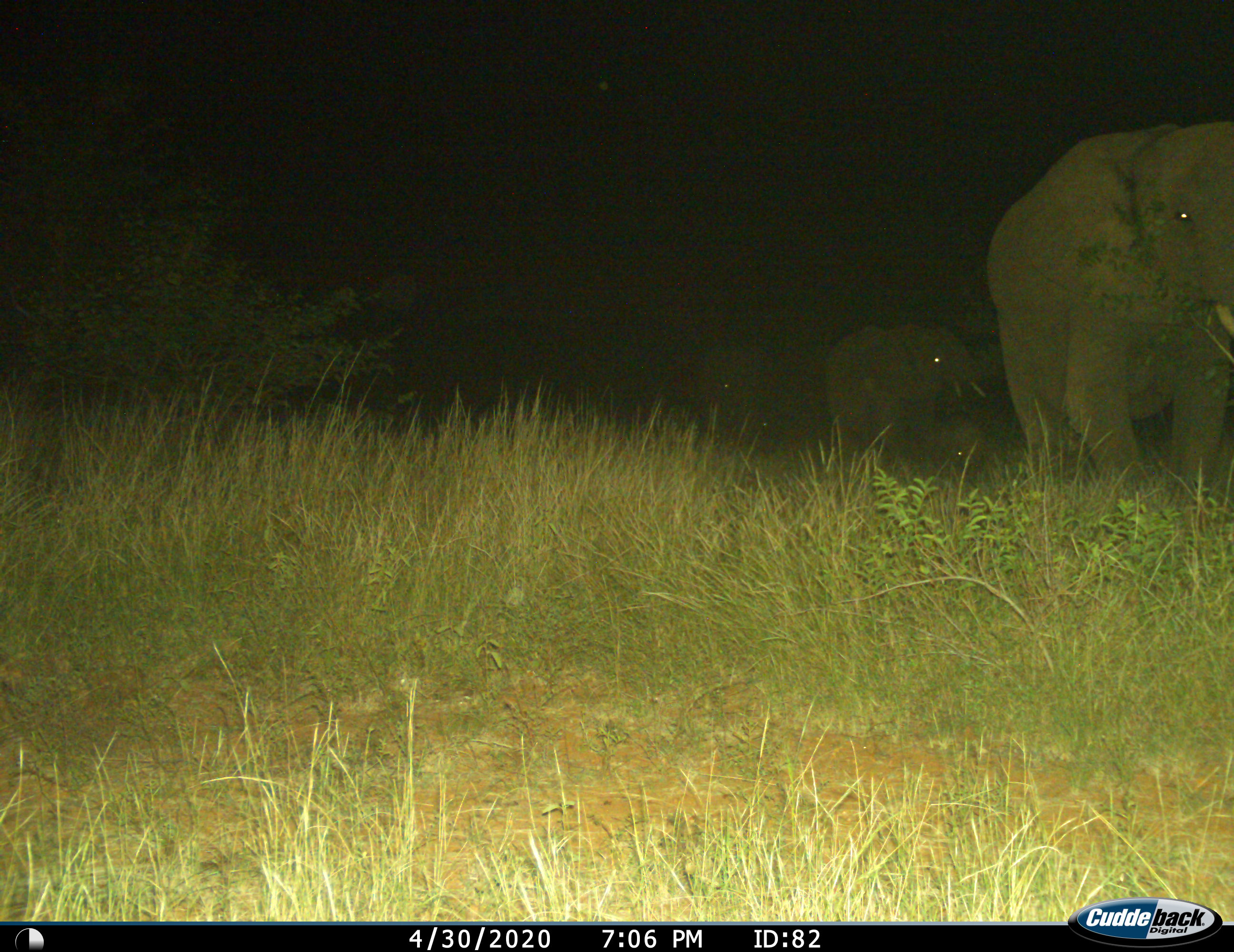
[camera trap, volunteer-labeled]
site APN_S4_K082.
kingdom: Animalia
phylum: Chordata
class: Mammalia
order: Proboscidea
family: Elephantidae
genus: Loxodonta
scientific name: Loxodonta africana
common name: african bush elephant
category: elephant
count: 2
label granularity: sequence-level